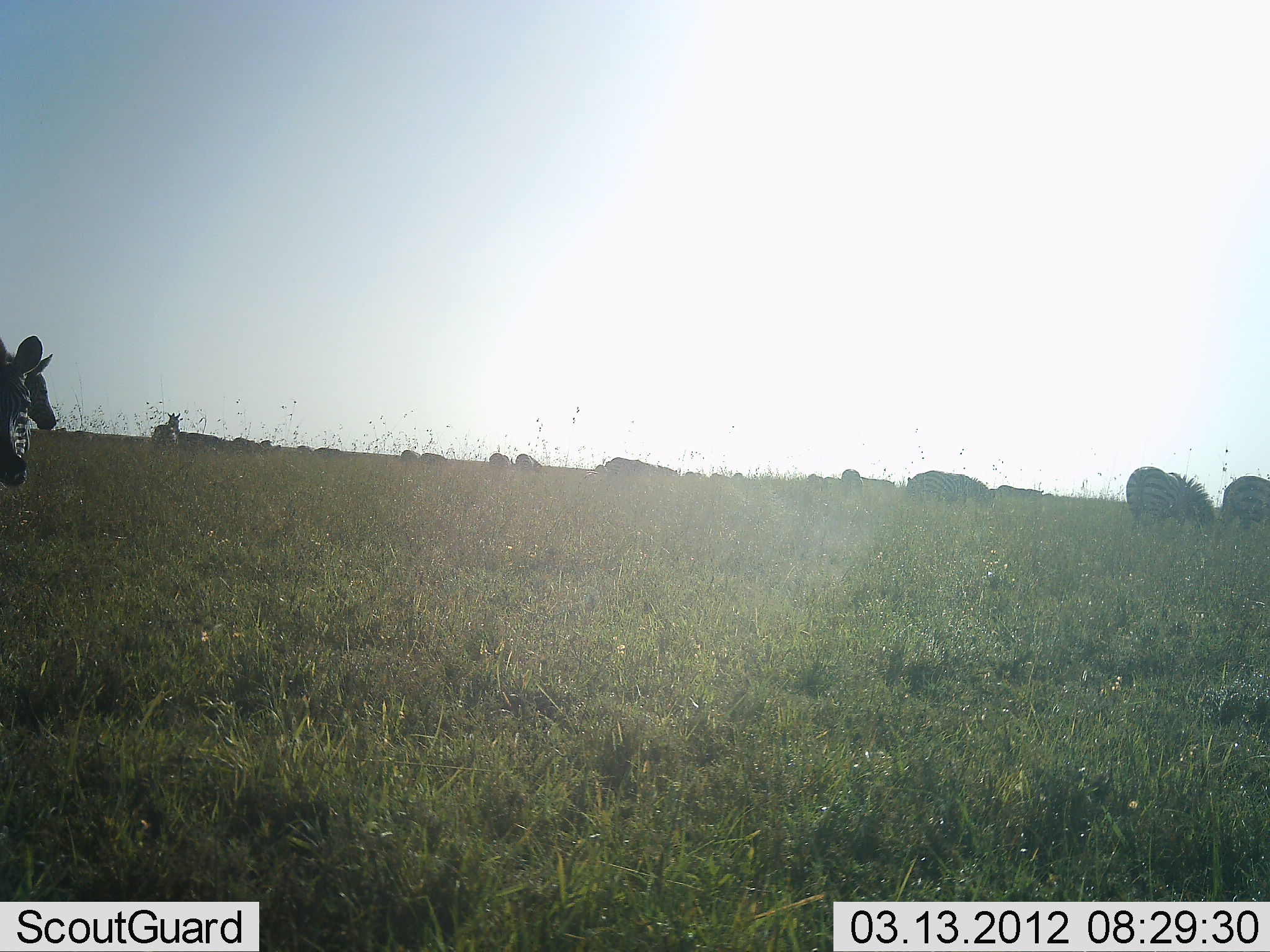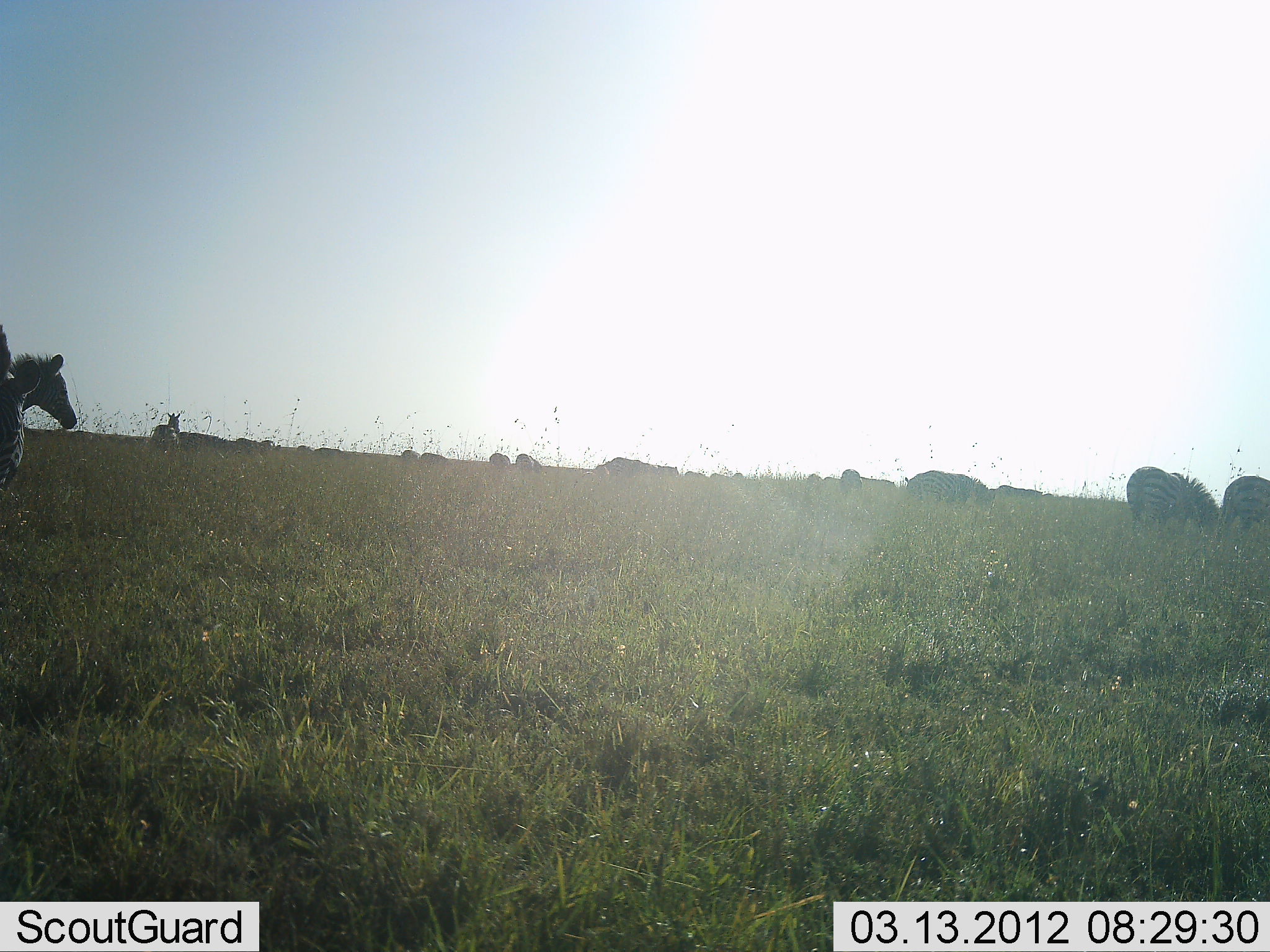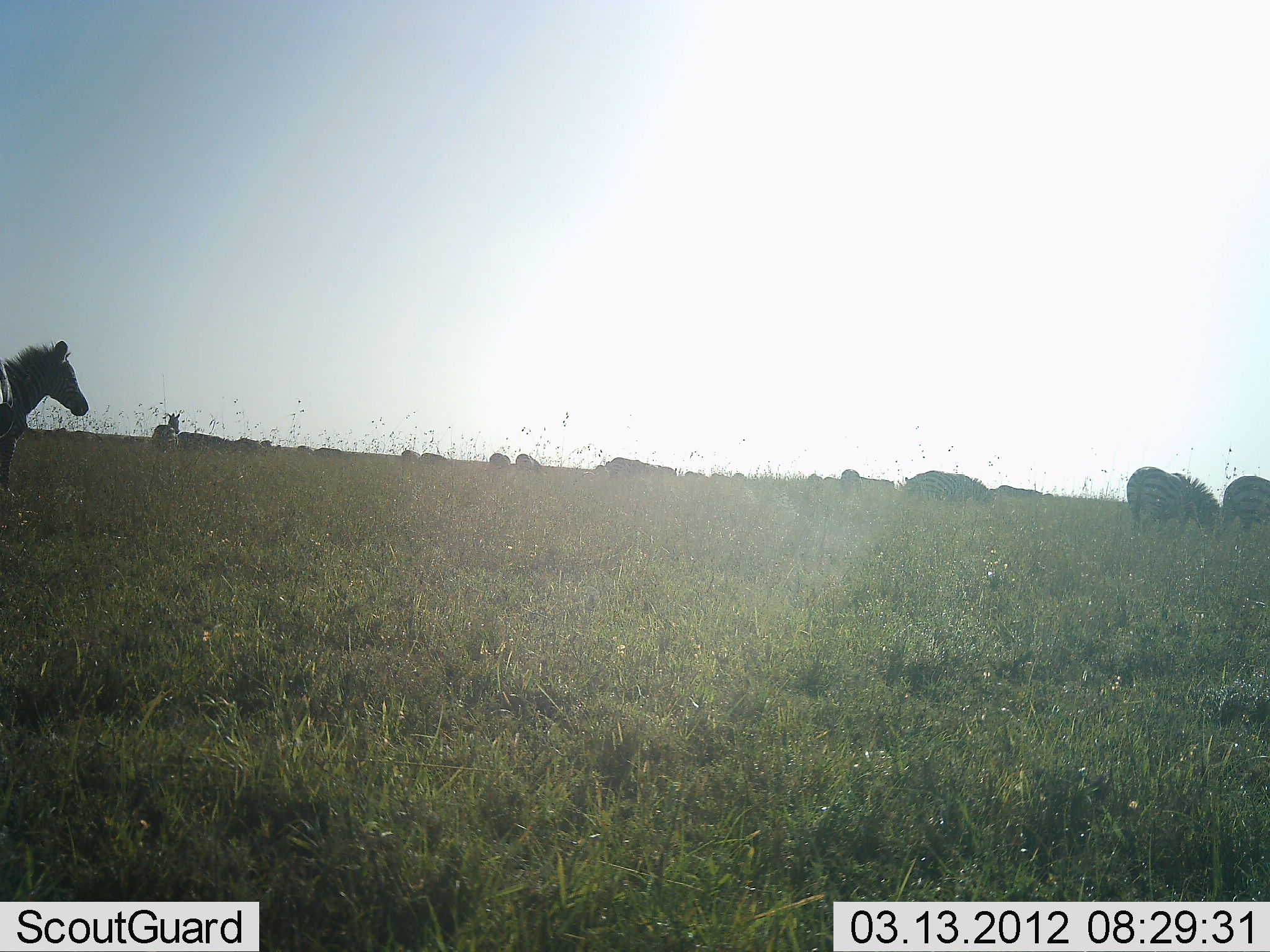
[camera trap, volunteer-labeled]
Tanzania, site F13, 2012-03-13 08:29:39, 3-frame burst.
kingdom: Animalia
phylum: Chordata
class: Mammalia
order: Perissodactyla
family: Equidae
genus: Equus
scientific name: Equus quagga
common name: plains zebra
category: zebra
Zebra (plains zebra) (Equus quagga), count 11-50. Behavior (volunteer vote fractions): standing 71%, resting 0%, moving 18%, interacting 0%. Young present (vote fraction): 6%. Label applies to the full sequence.